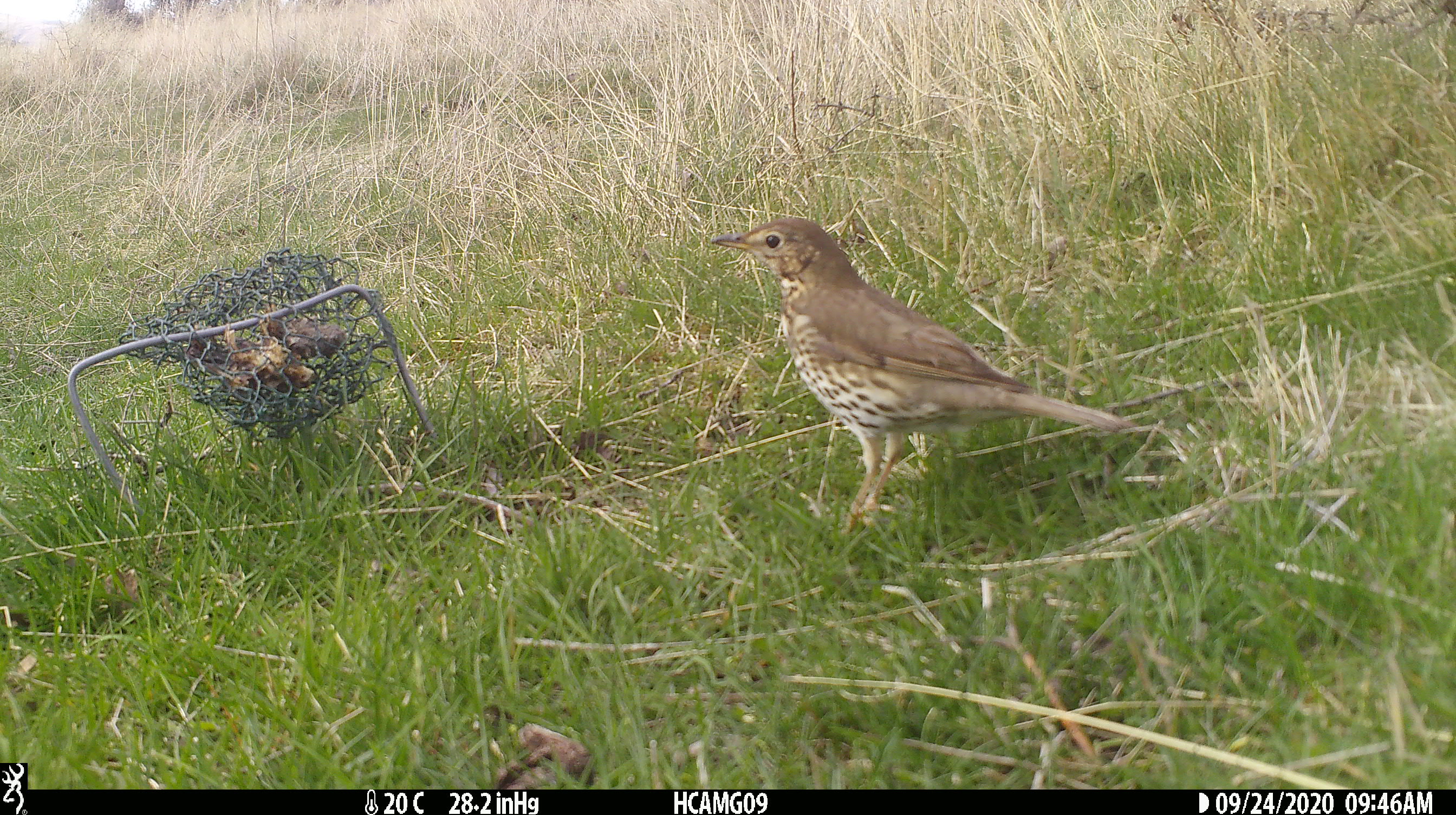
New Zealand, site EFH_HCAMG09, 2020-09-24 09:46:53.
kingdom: Animalia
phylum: Chordata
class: Aves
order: Passeriformes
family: Turdidae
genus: Turdus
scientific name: Turdus philomelos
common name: song thrush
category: thrush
Thrush (song thrush) (Turdus philomelos).